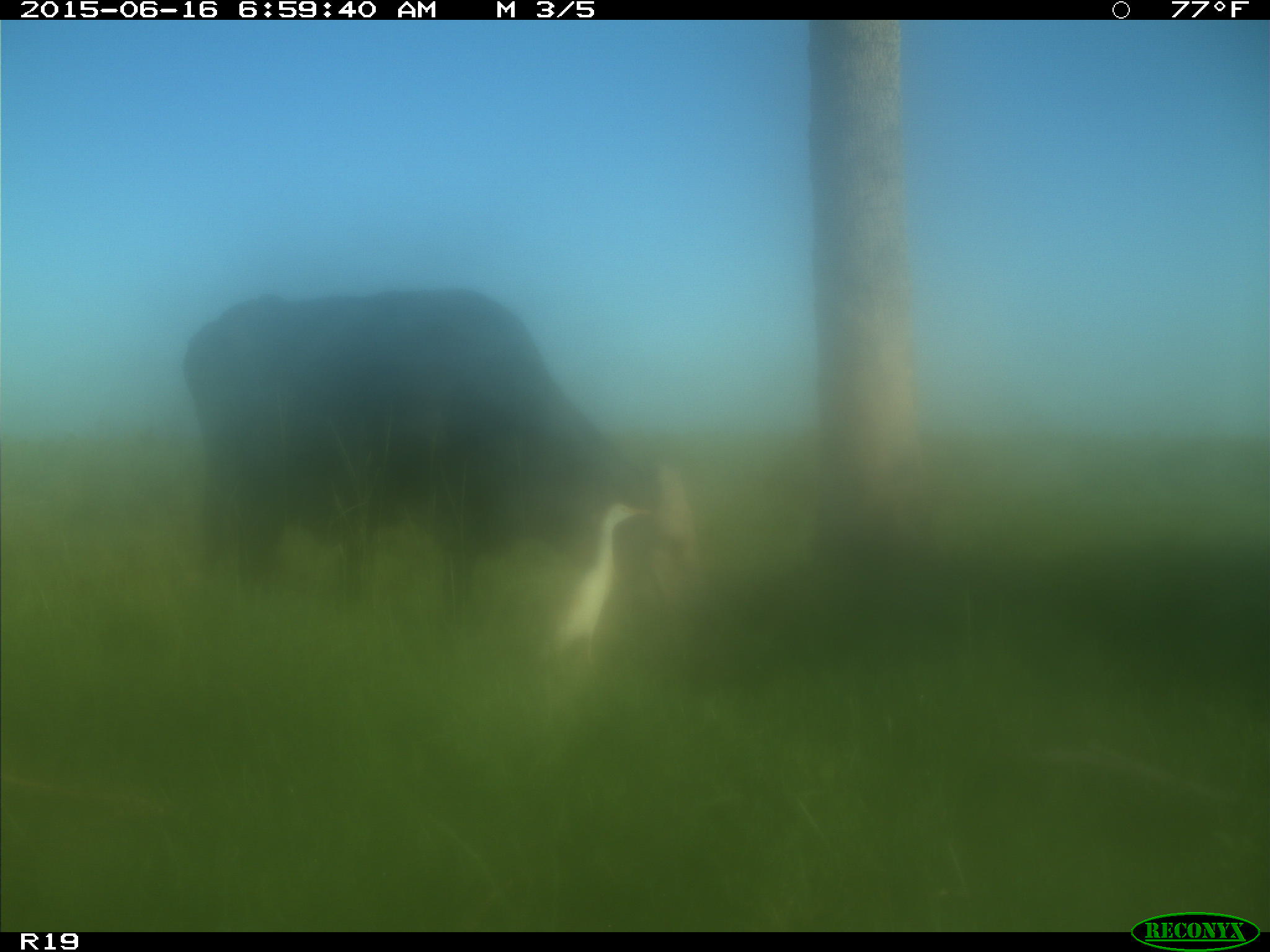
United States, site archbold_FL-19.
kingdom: Animalia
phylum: Chordata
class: Mammalia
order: Artiodactyla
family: Bovidae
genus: Bos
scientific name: Bos taurus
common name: domestic cow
Bos taurus (domestic cow).